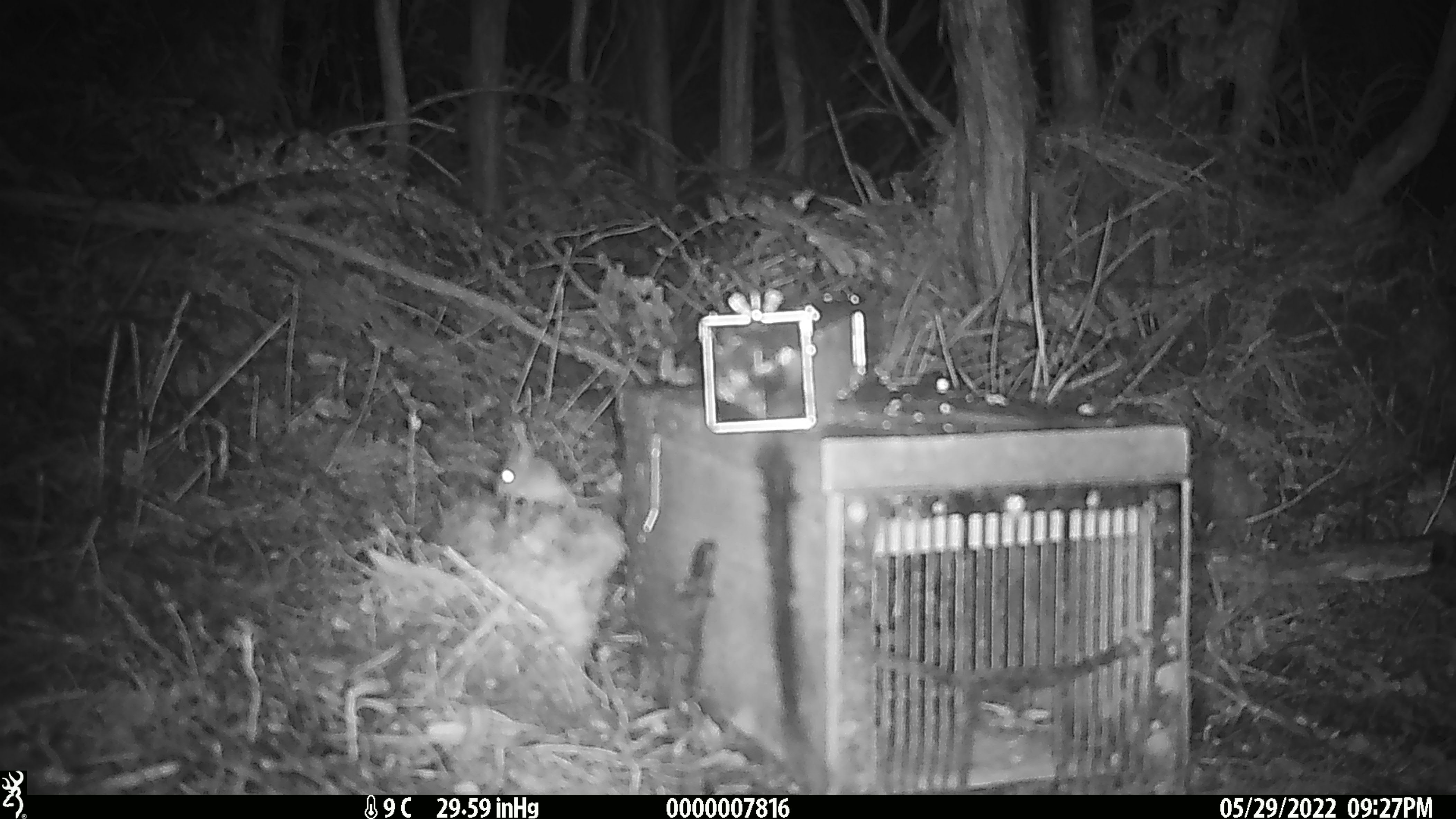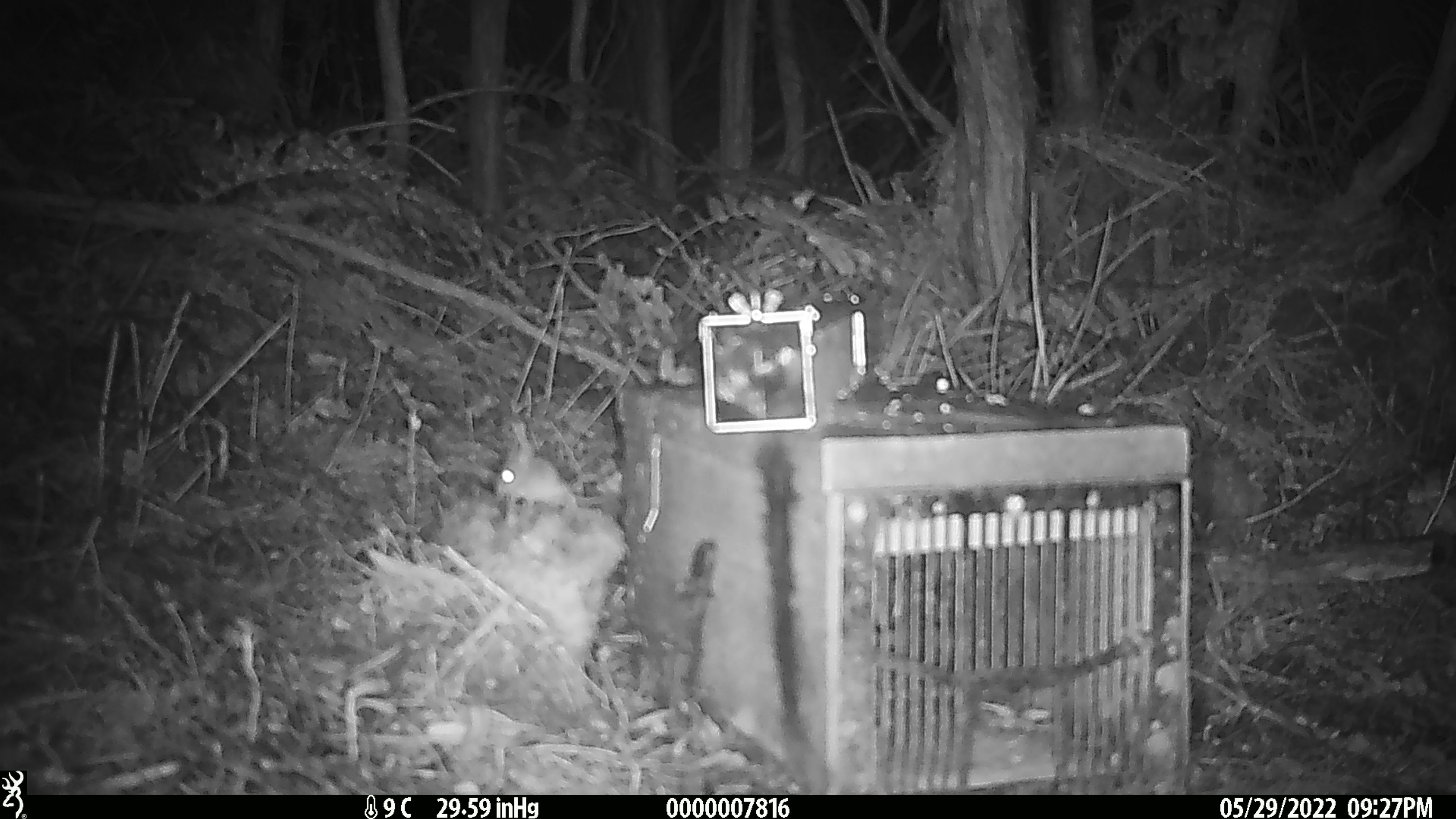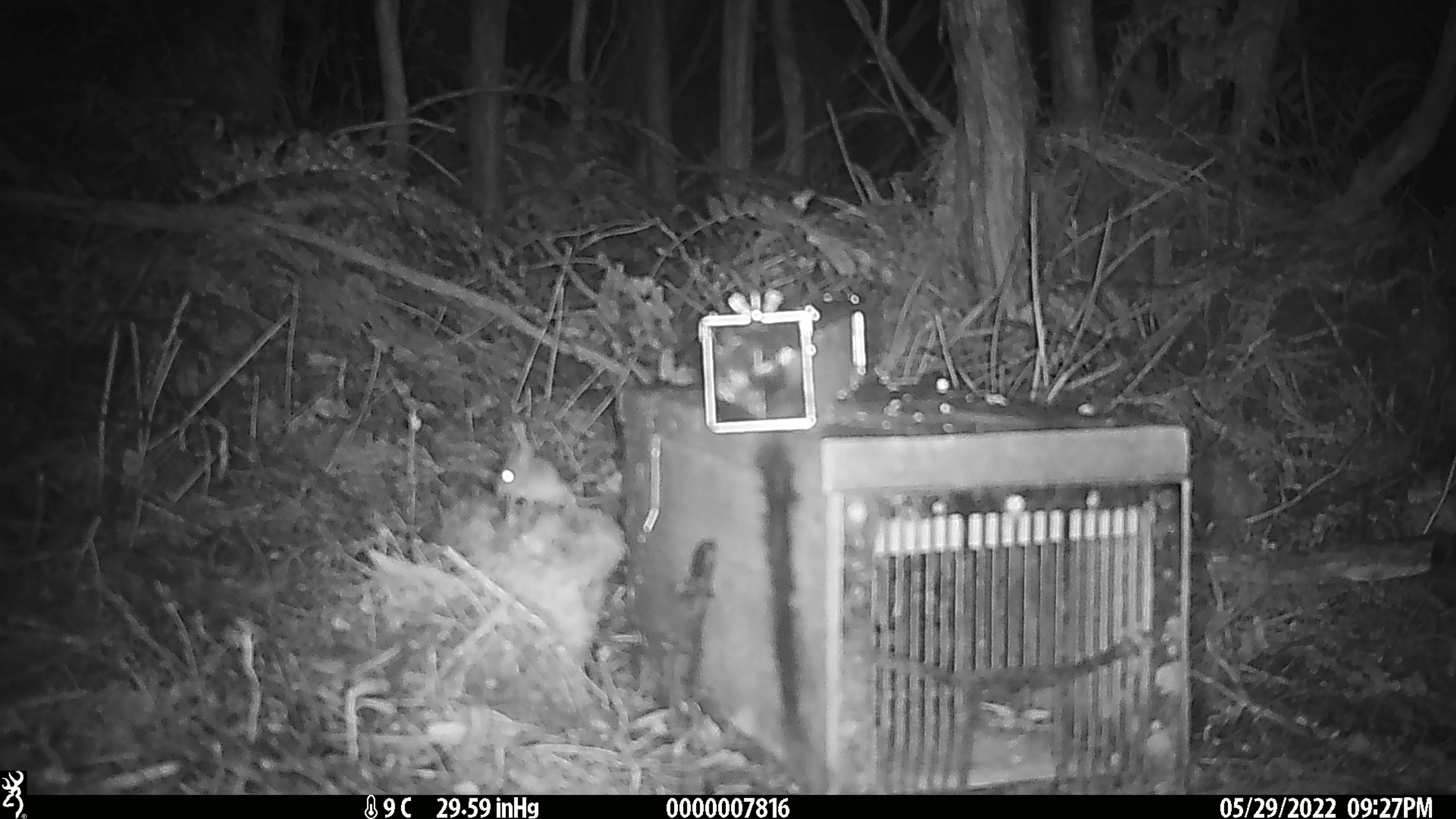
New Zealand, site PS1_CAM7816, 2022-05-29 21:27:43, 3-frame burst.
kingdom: Animalia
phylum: Chordata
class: Mammalia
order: Rodentia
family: Muridae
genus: Mus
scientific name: Mus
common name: mouse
Mouse (Mus).